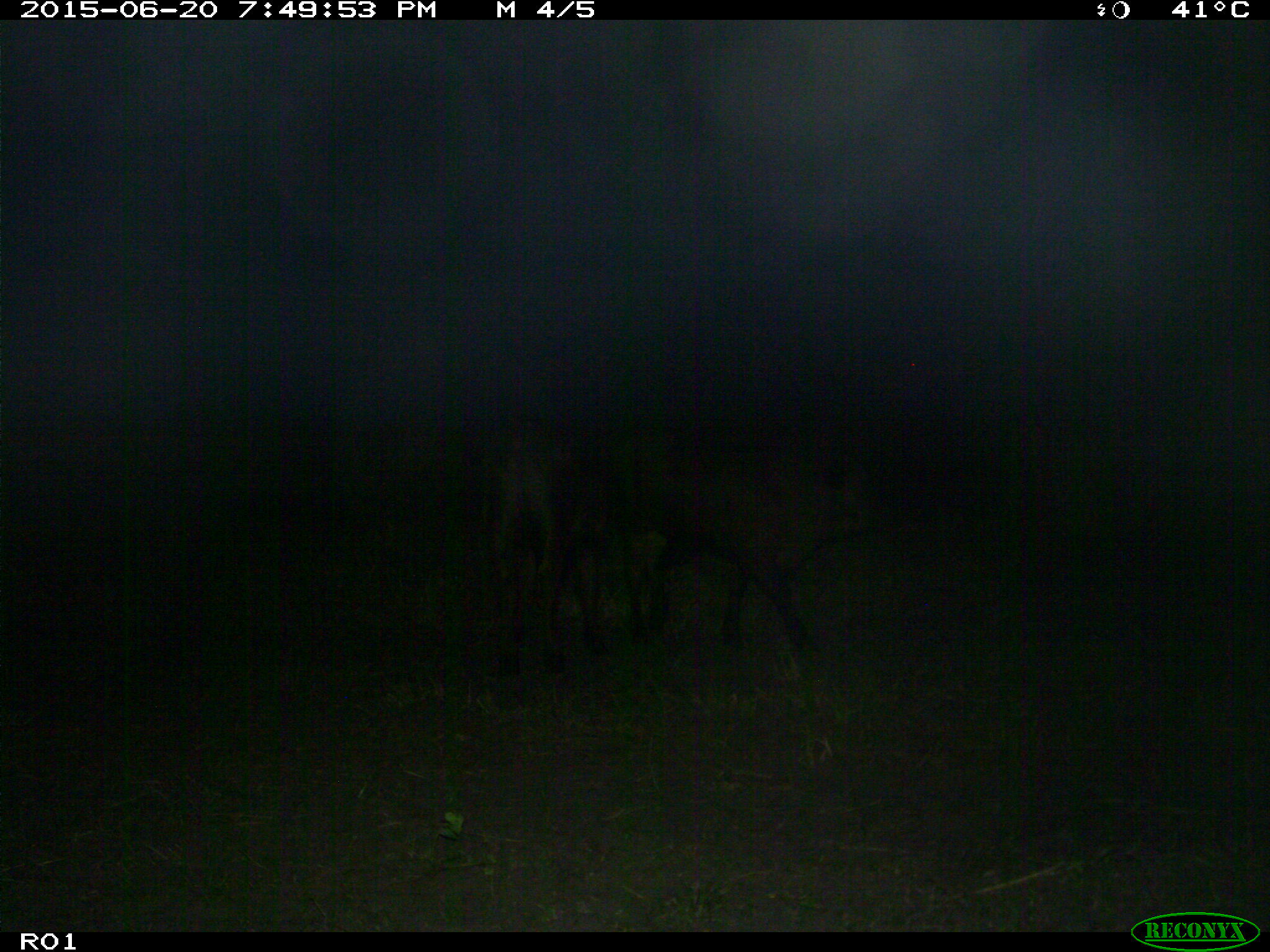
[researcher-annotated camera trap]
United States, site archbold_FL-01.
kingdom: Animalia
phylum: Chordata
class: Mammalia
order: Artiodactyla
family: Bovidae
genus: Bos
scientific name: Bos taurus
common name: domestic cow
Bos taurus (domestic cow).